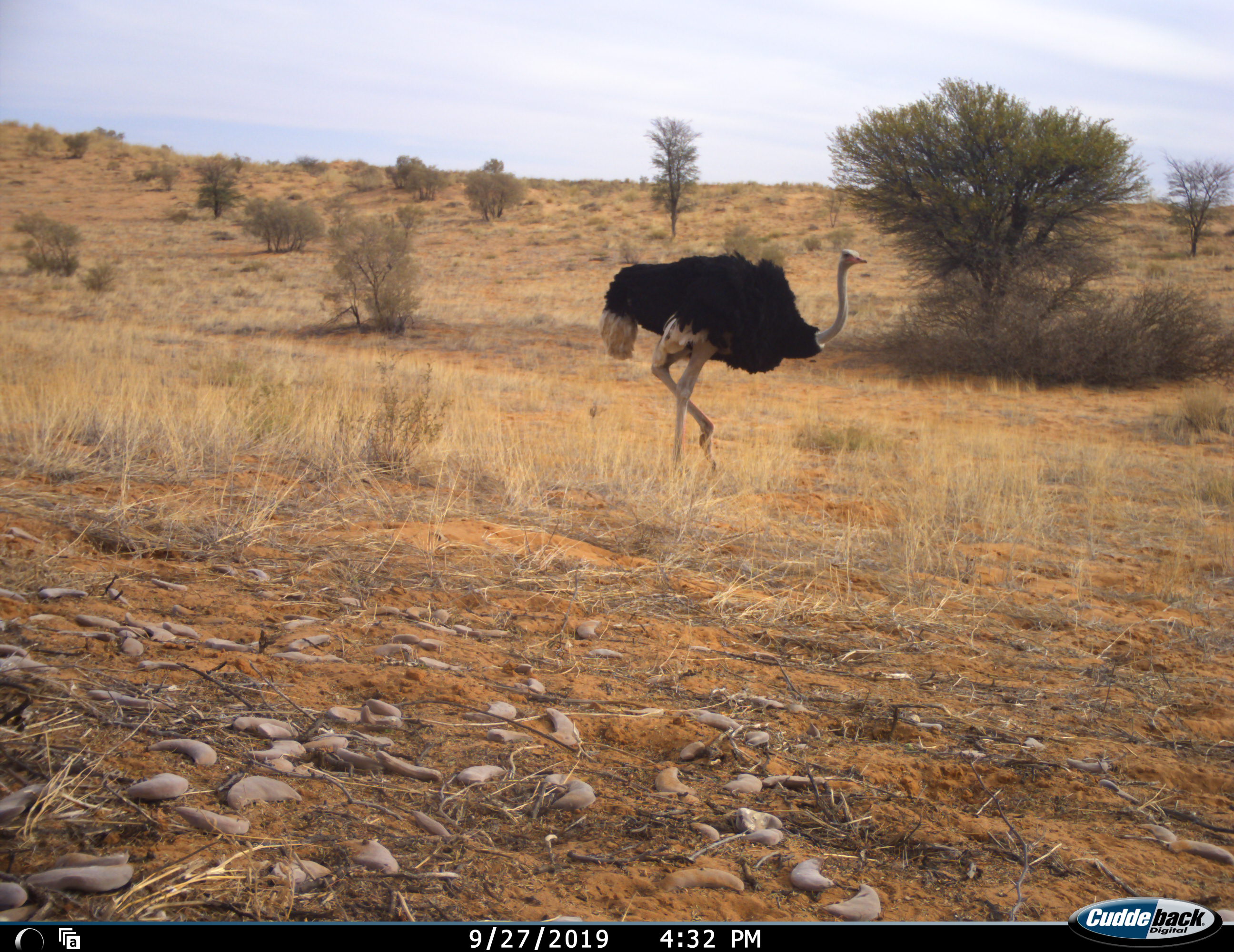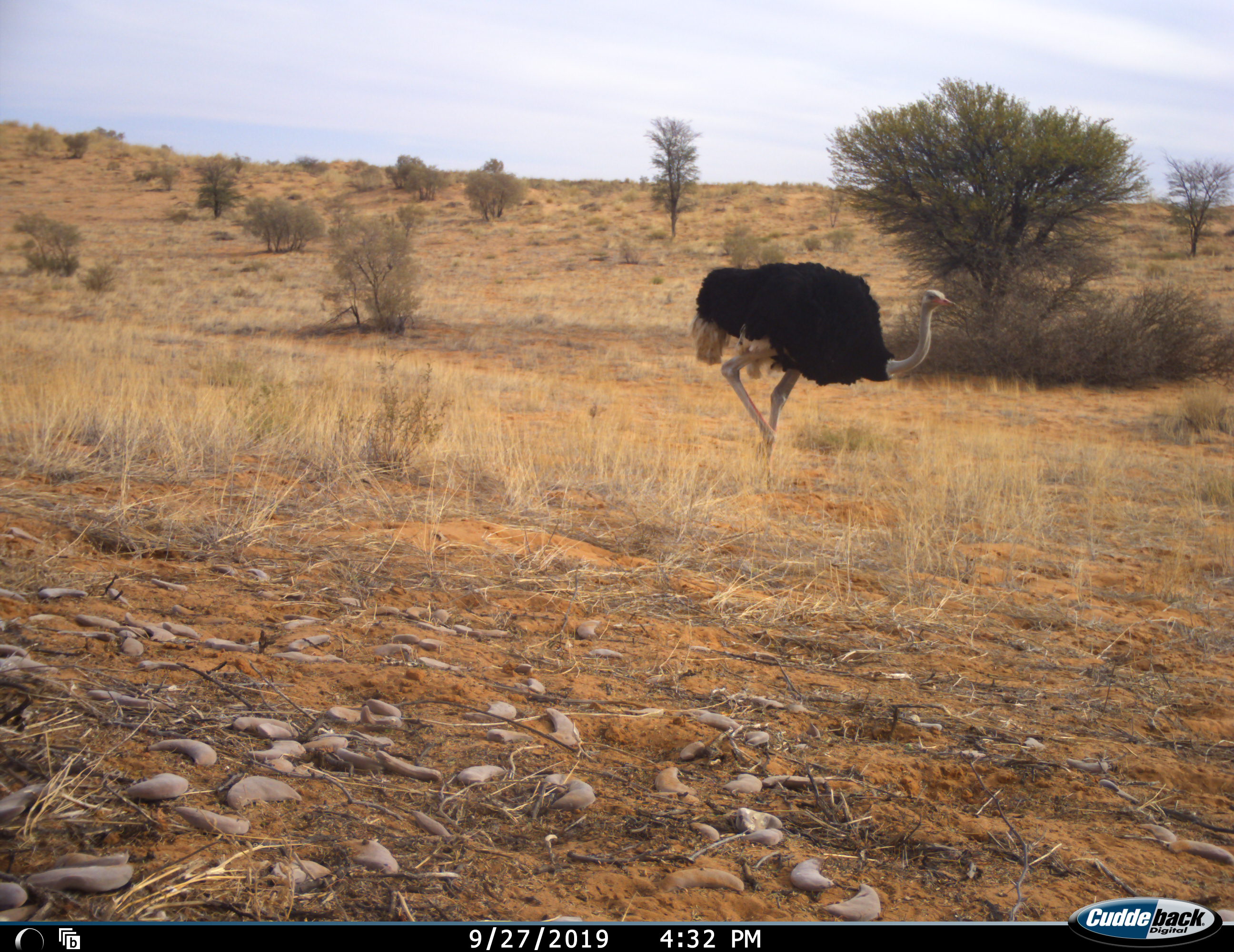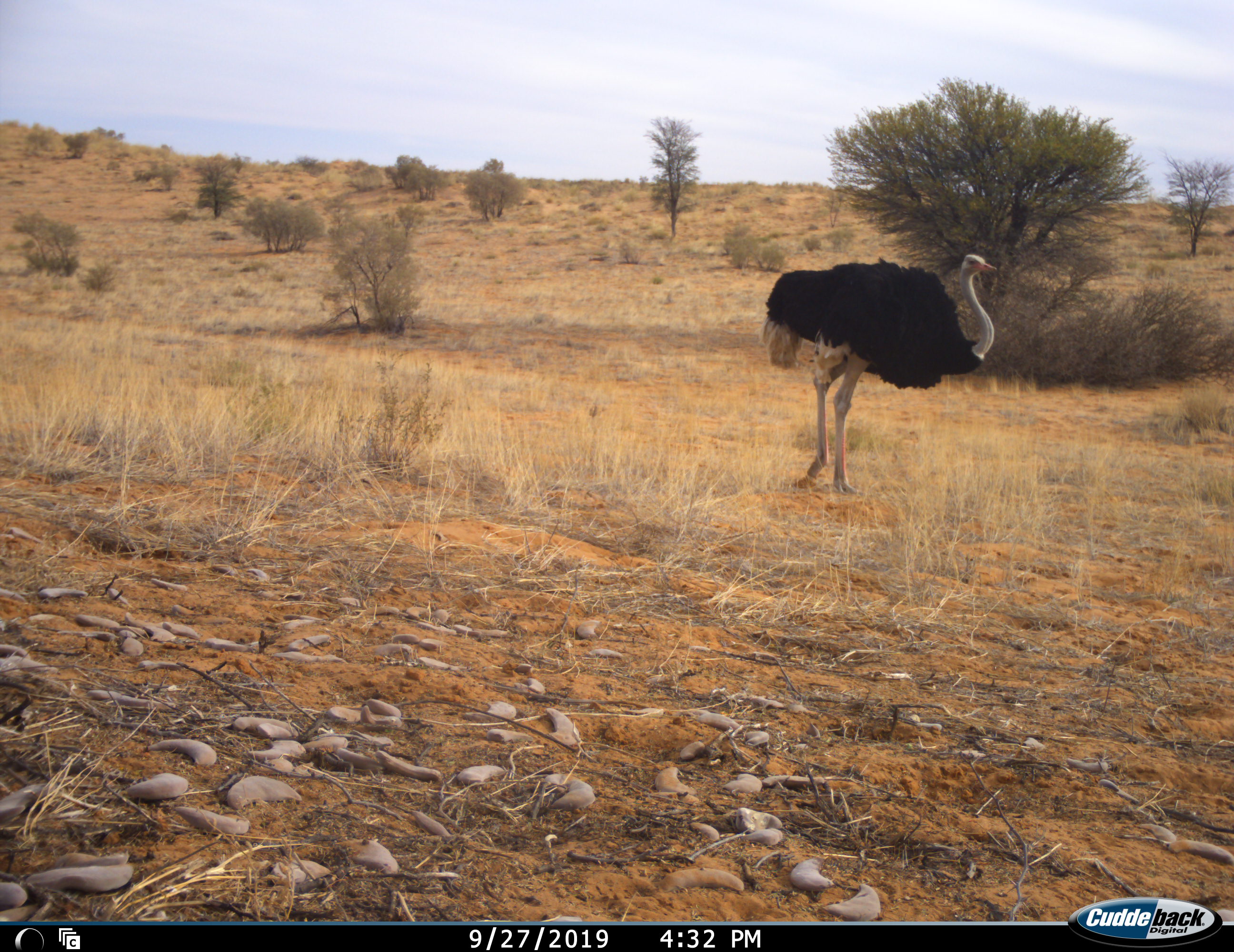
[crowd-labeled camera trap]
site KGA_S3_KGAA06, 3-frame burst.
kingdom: Animalia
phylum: Chordata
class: Aves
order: Struthioniformes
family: Struthionidae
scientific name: Struthionidae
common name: ostrich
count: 1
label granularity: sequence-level